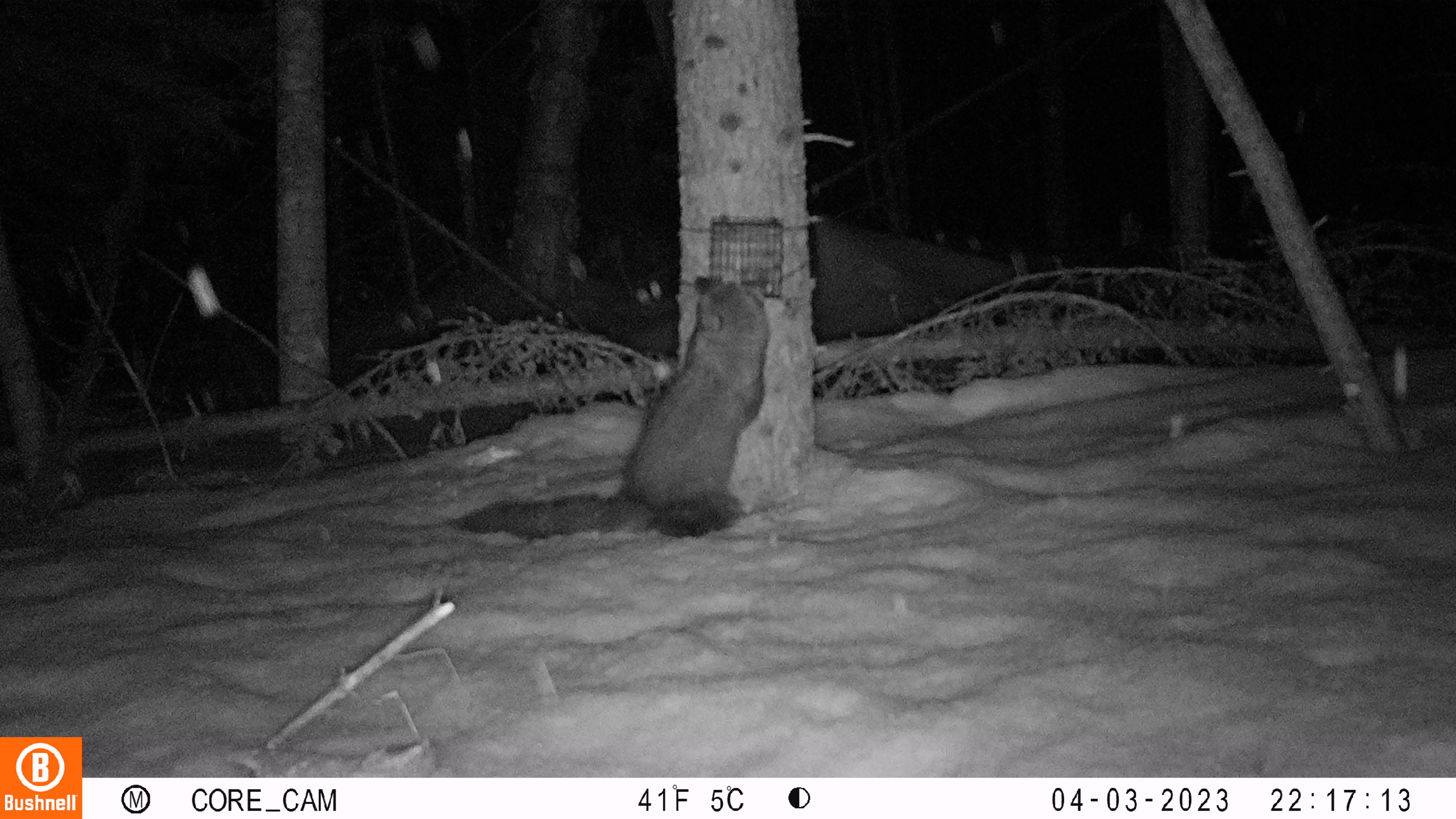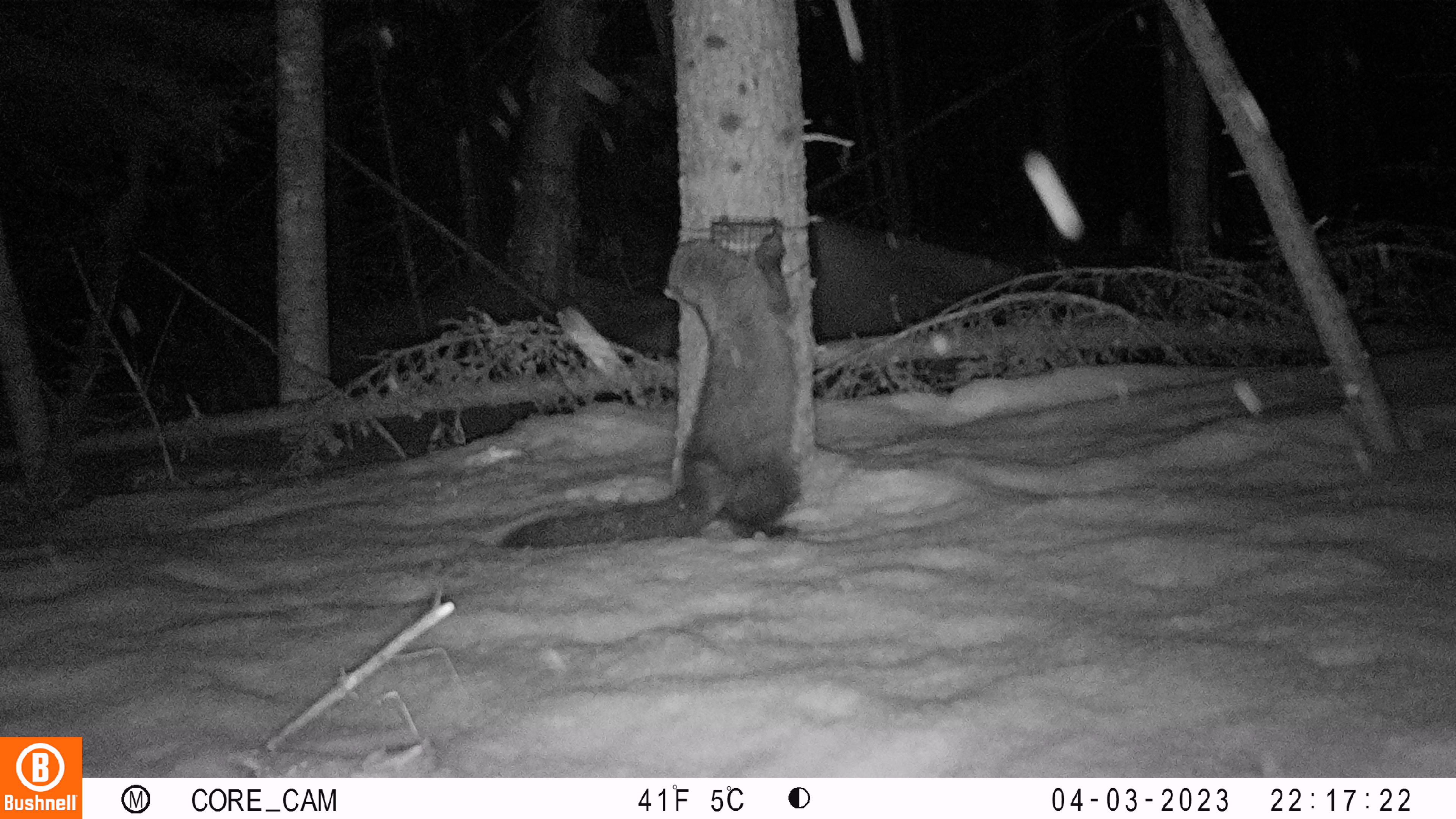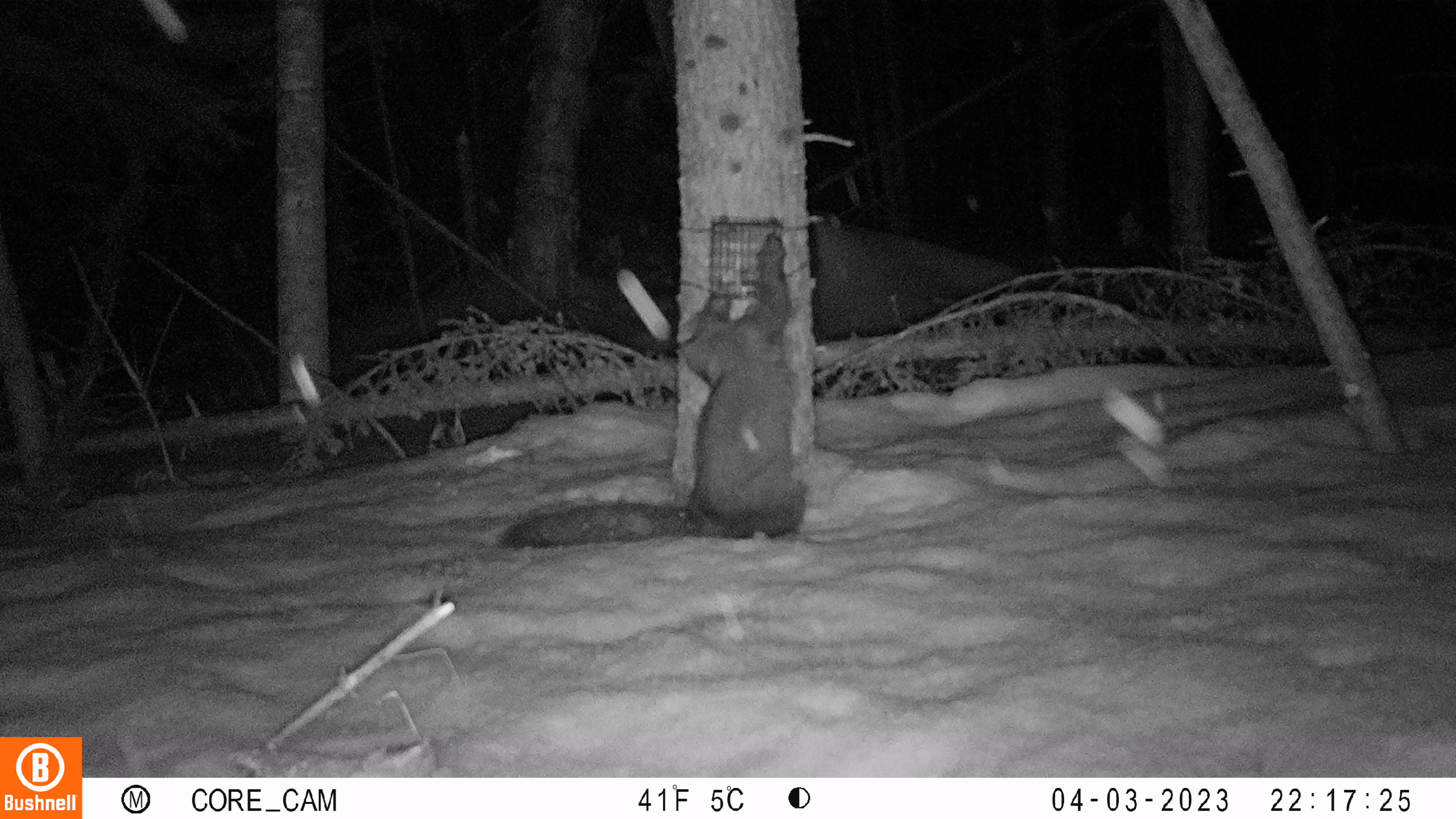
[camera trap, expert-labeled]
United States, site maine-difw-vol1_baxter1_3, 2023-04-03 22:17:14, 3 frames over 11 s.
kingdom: Animalia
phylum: Chordata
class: Mammalia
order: Carnivora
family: Mustelidae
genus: Pekania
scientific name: Pekania pennanti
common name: fisher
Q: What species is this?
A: Fisher (Pekania pennanti).